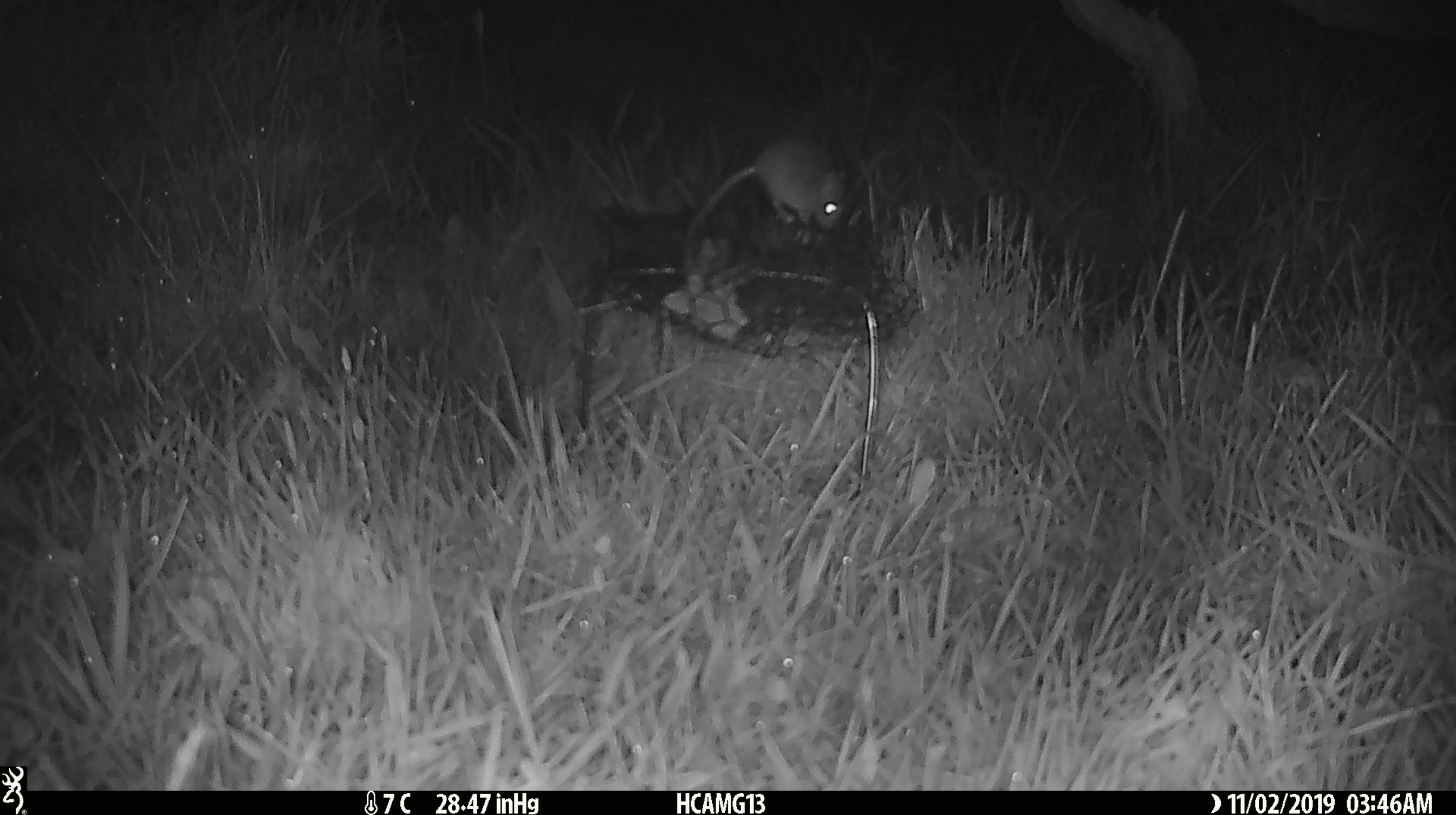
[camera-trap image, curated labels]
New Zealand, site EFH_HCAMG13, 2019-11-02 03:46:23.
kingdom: Animalia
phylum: Chordata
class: Mammalia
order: Rodentia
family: Muridae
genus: Mus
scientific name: Mus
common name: mouse